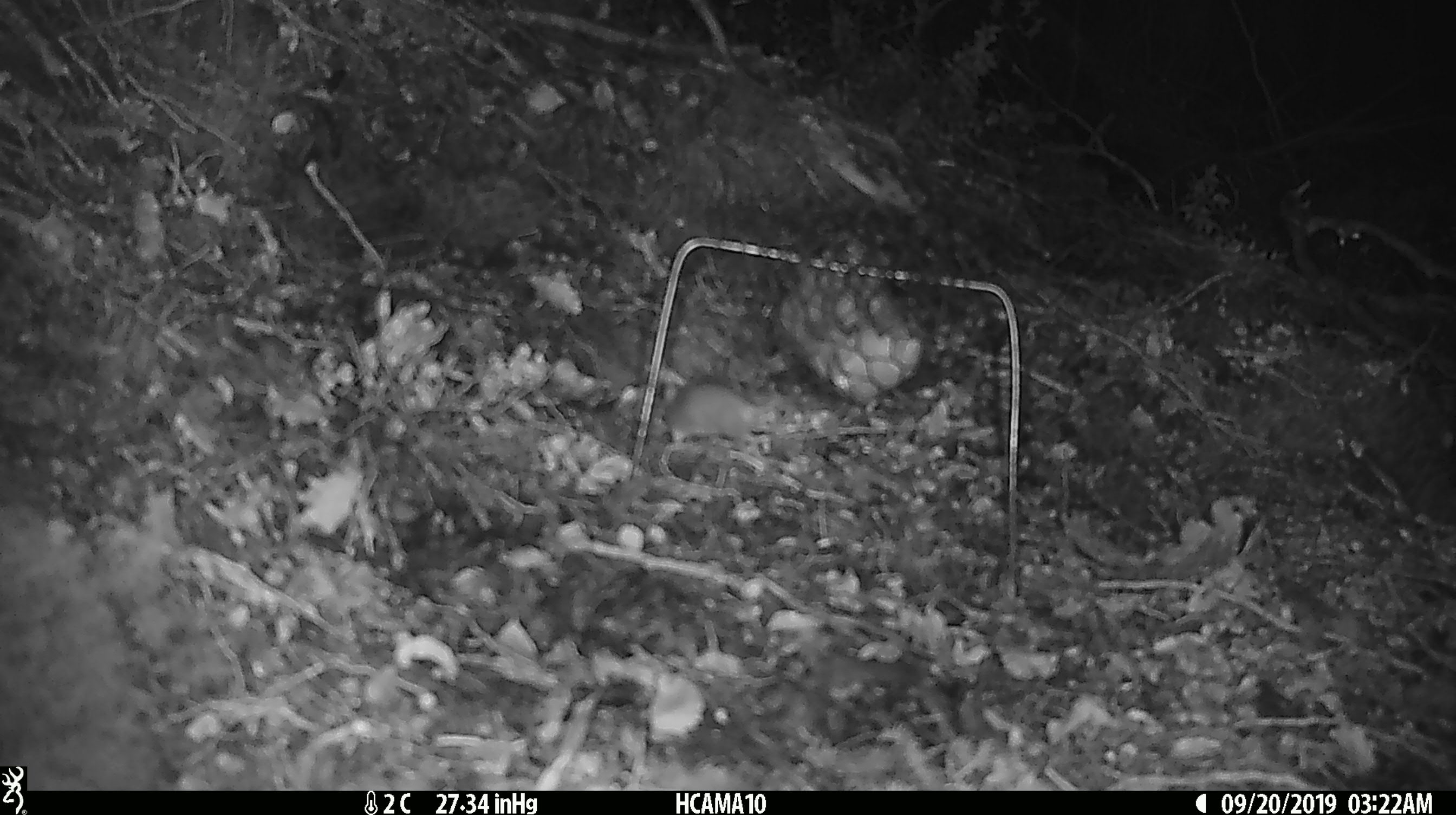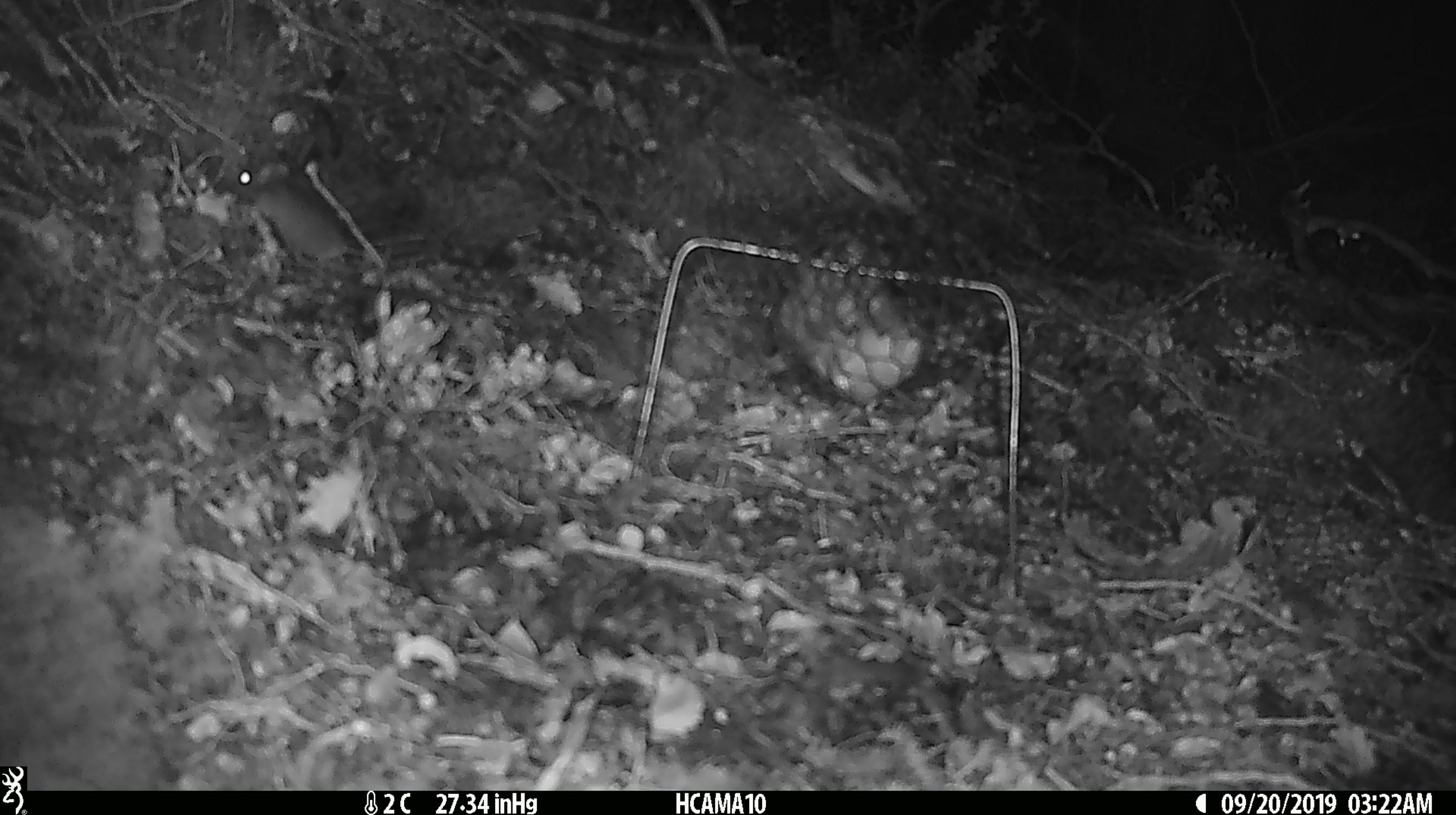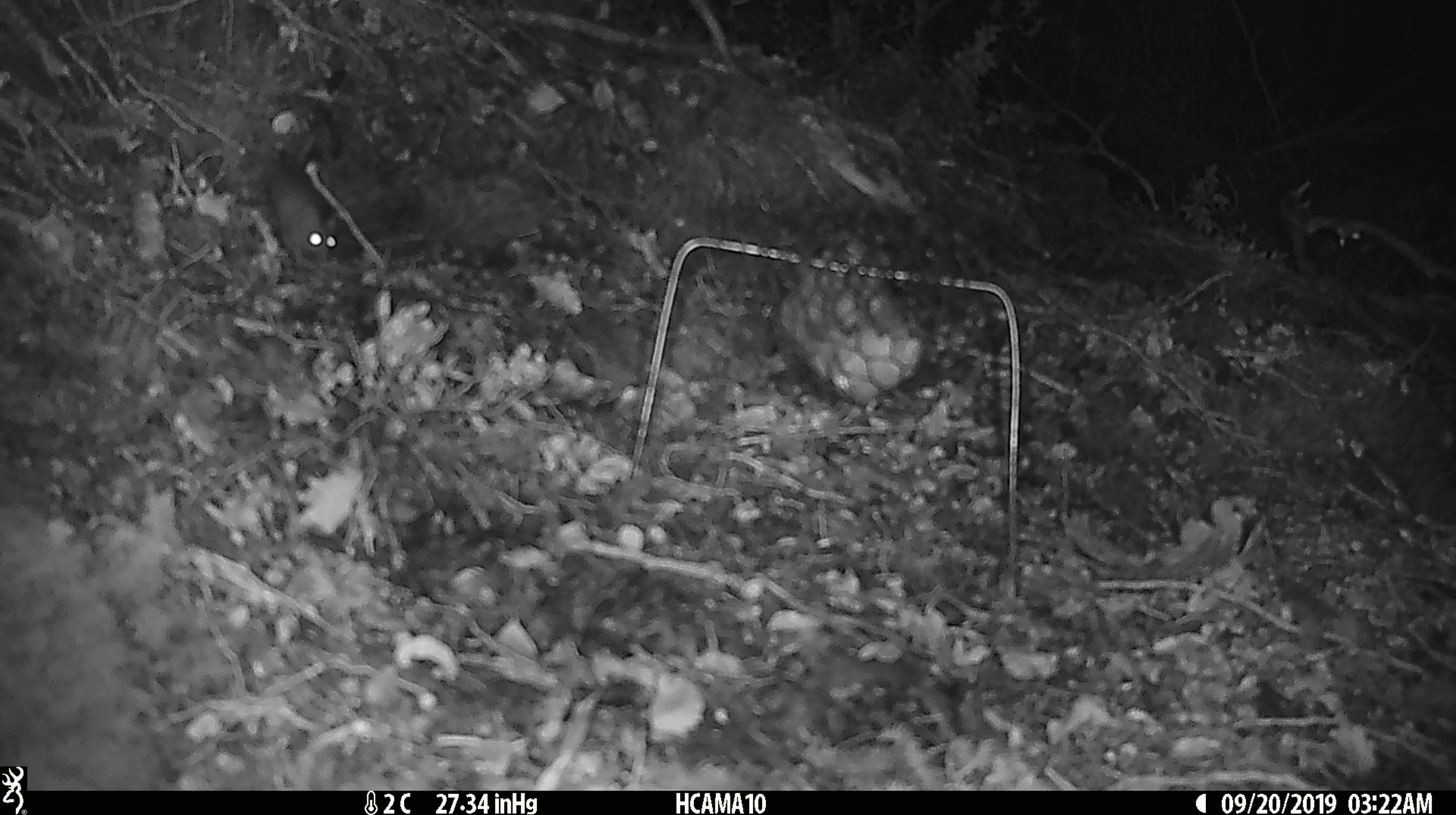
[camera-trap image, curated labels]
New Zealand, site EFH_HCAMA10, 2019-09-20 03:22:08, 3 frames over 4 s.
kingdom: Animalia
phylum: Chordata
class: Mammalia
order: Rodentia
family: Muridae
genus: Mus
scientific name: Mus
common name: mouse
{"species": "mouse (Mus)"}